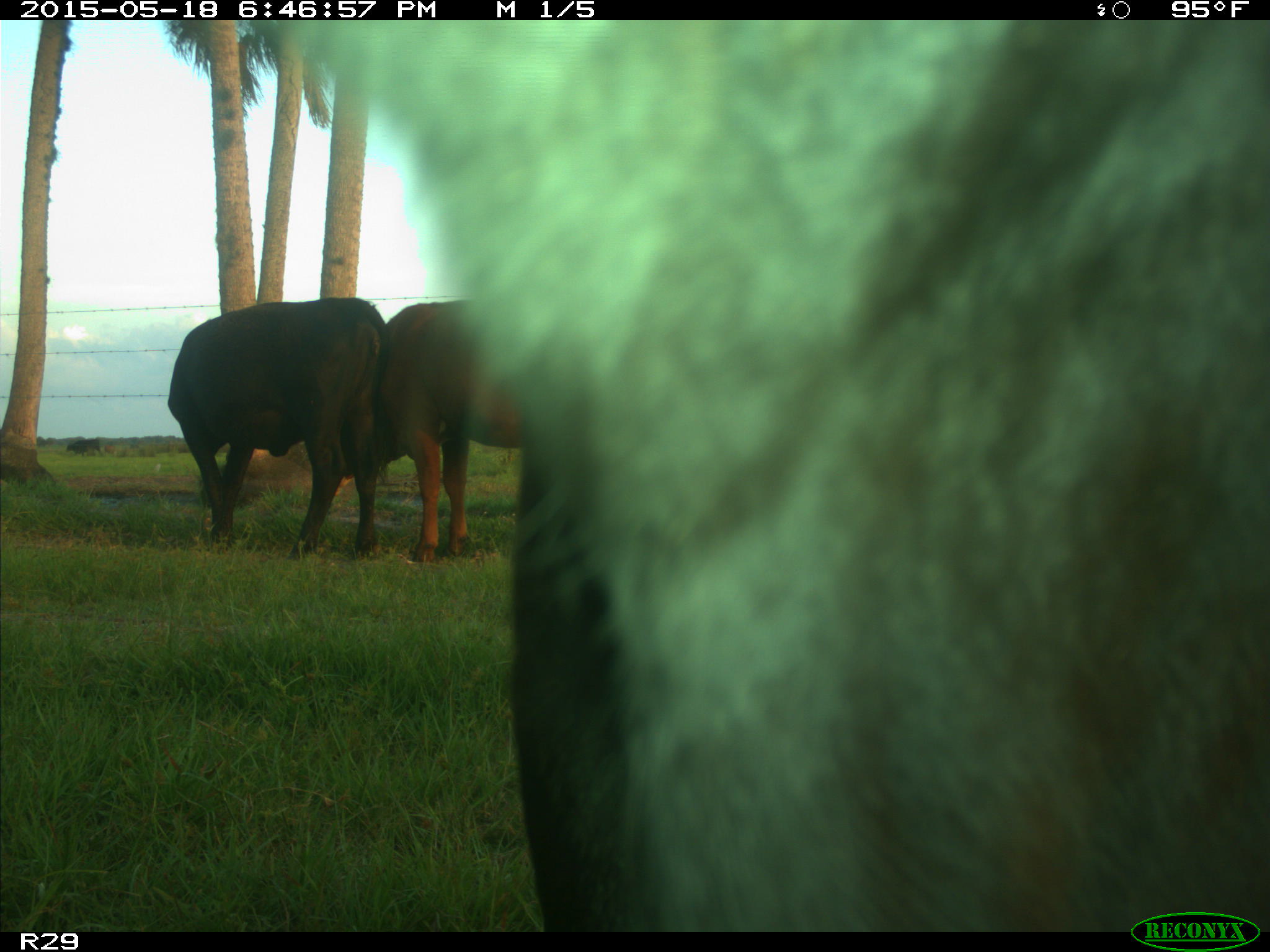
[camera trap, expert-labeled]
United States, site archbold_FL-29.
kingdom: Animalia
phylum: Chordata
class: Mammalia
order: Artiodactyla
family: Bovidae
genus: Bos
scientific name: Bos taurus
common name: domestic cow